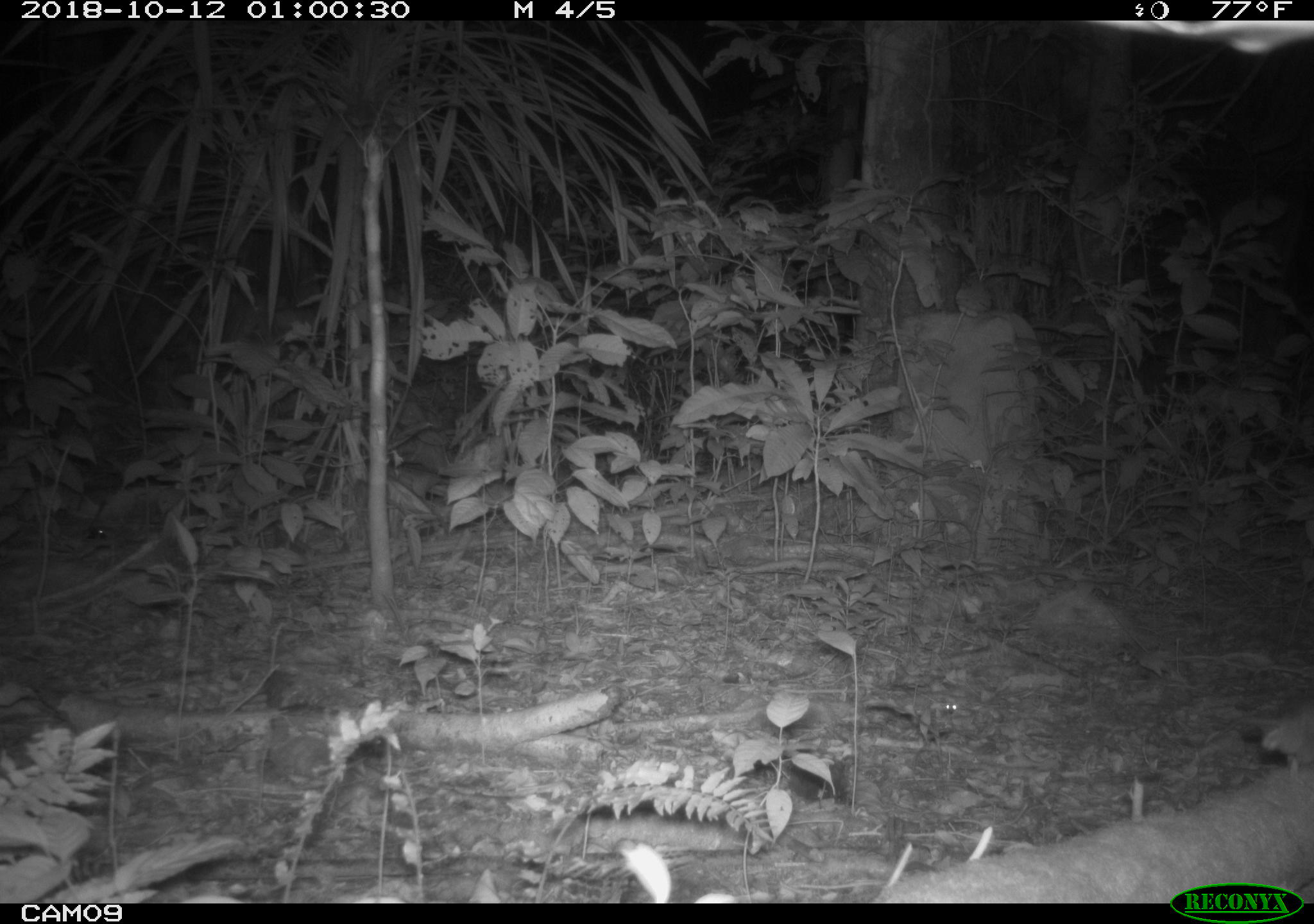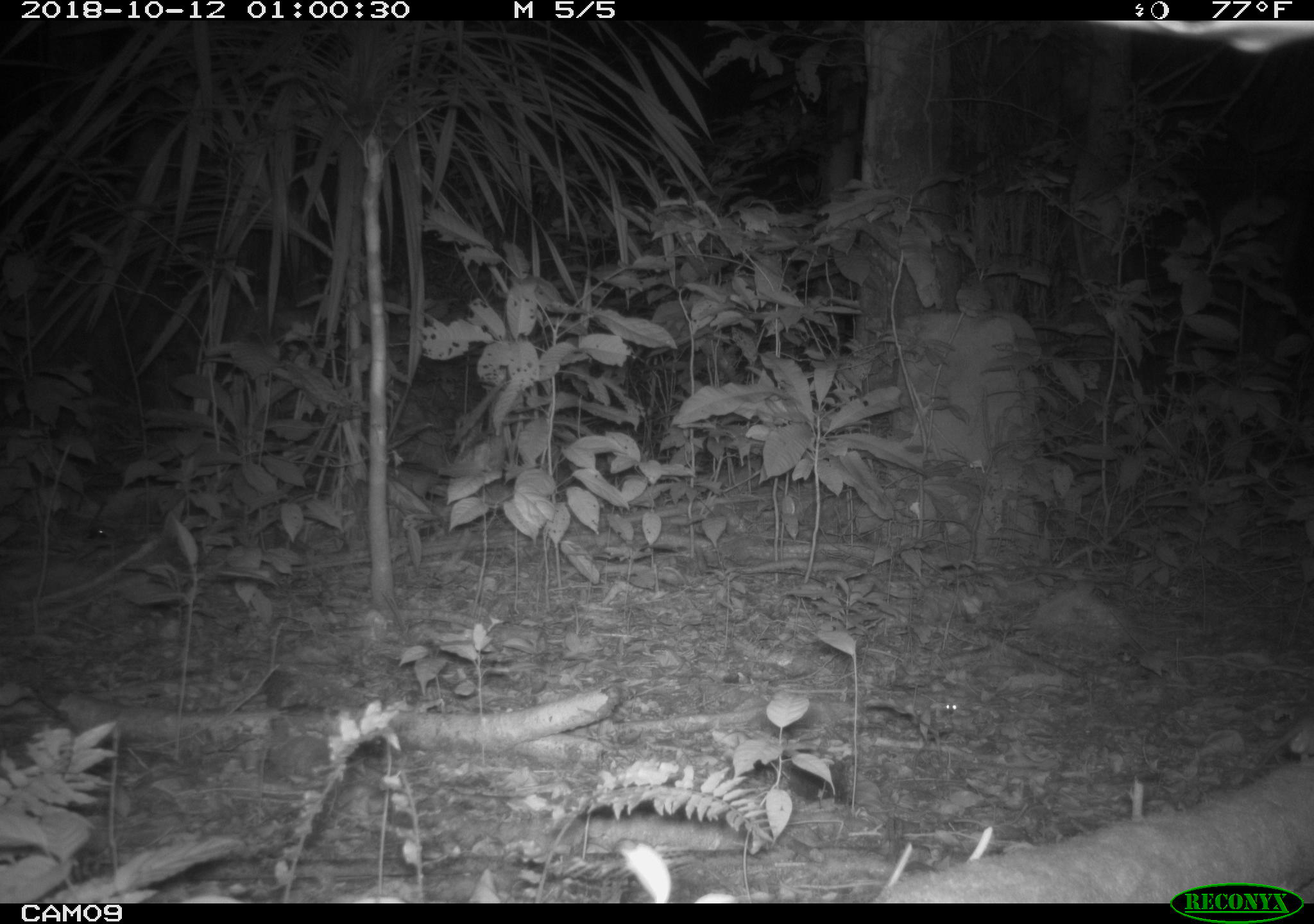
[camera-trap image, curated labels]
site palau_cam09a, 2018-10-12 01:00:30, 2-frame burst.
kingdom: Animalia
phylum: Chordata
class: Mammalia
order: Rodentia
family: Muridae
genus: Rattus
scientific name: Rattus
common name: rat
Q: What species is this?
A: Rat (Rattus).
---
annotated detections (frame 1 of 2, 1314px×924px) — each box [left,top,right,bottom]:
rat: [1231,688,1314,785]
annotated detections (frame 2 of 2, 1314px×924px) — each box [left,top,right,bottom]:
rat: [1269,710,1314,782]